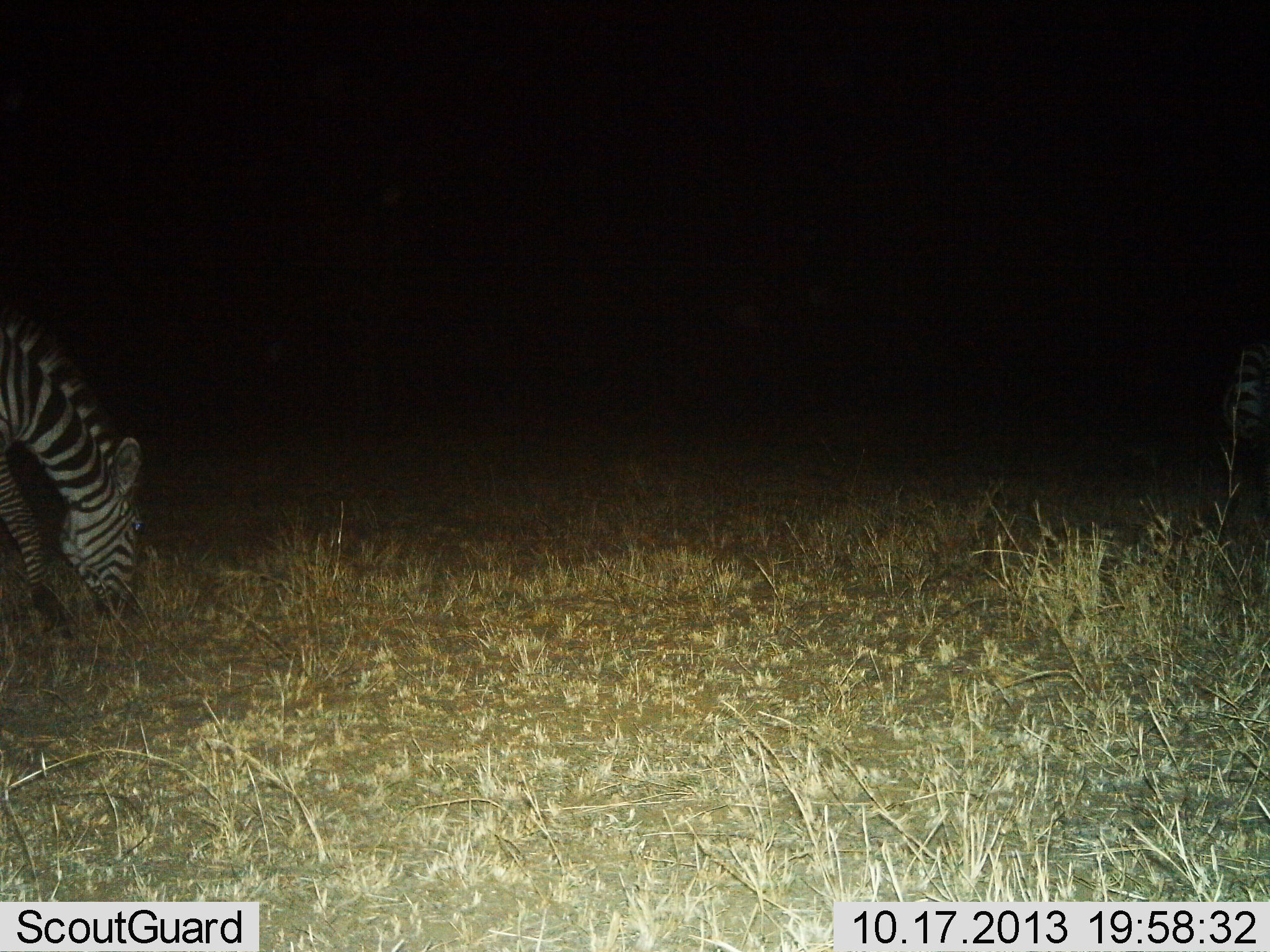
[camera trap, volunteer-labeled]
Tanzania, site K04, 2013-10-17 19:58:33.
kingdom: Animalia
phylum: Chordata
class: Mammalia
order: Perissodactyla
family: Equidae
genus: Equus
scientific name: Equus quagga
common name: plains zebra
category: zebra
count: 1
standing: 10%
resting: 0%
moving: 3%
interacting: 0%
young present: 0%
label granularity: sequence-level